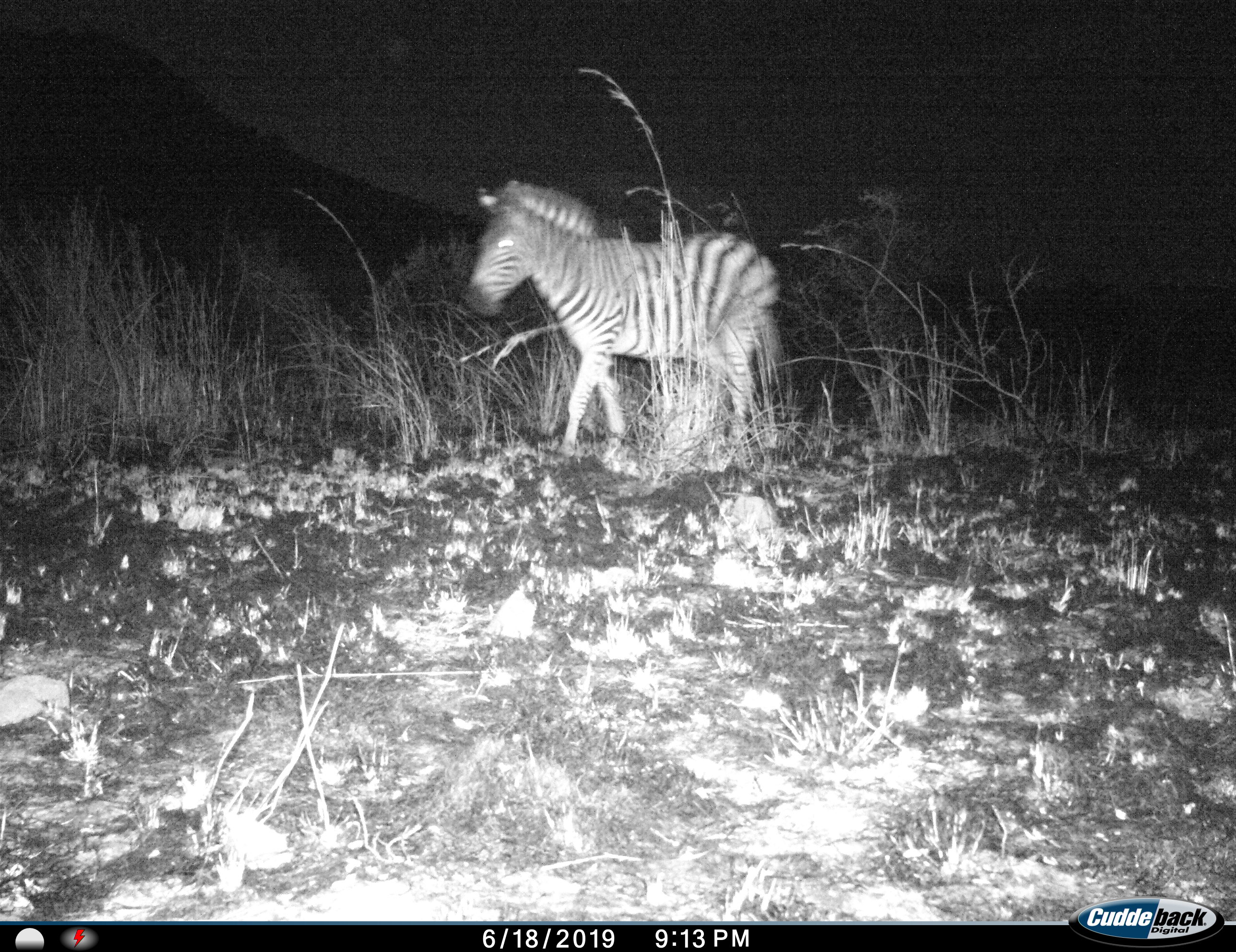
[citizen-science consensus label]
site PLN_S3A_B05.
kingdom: Animalia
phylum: Chordata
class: Mammalia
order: Perissodactyla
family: Equidae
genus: Equus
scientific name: Equus quagga burchellii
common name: burchell's zebra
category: zebraburchells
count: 1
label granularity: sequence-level